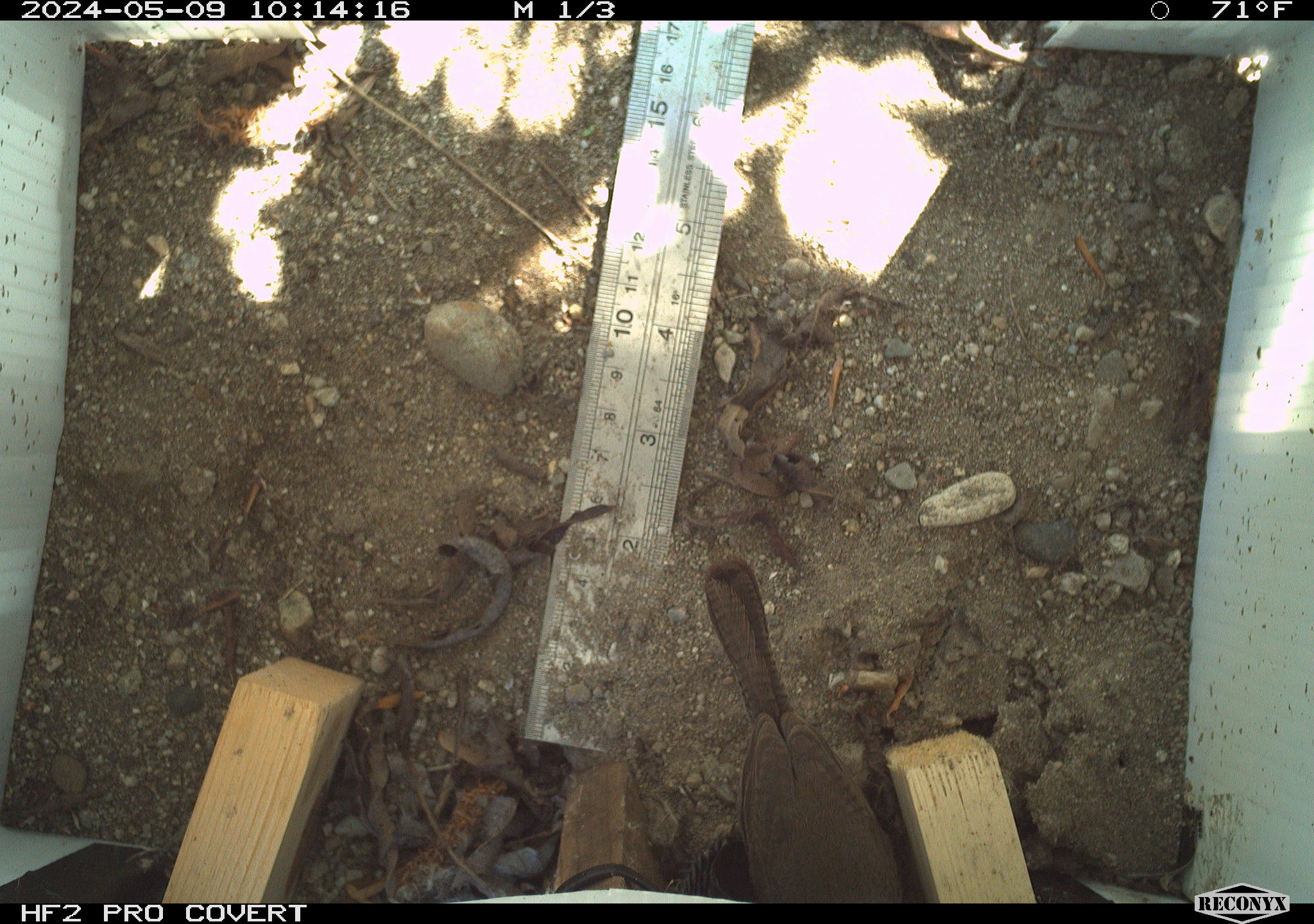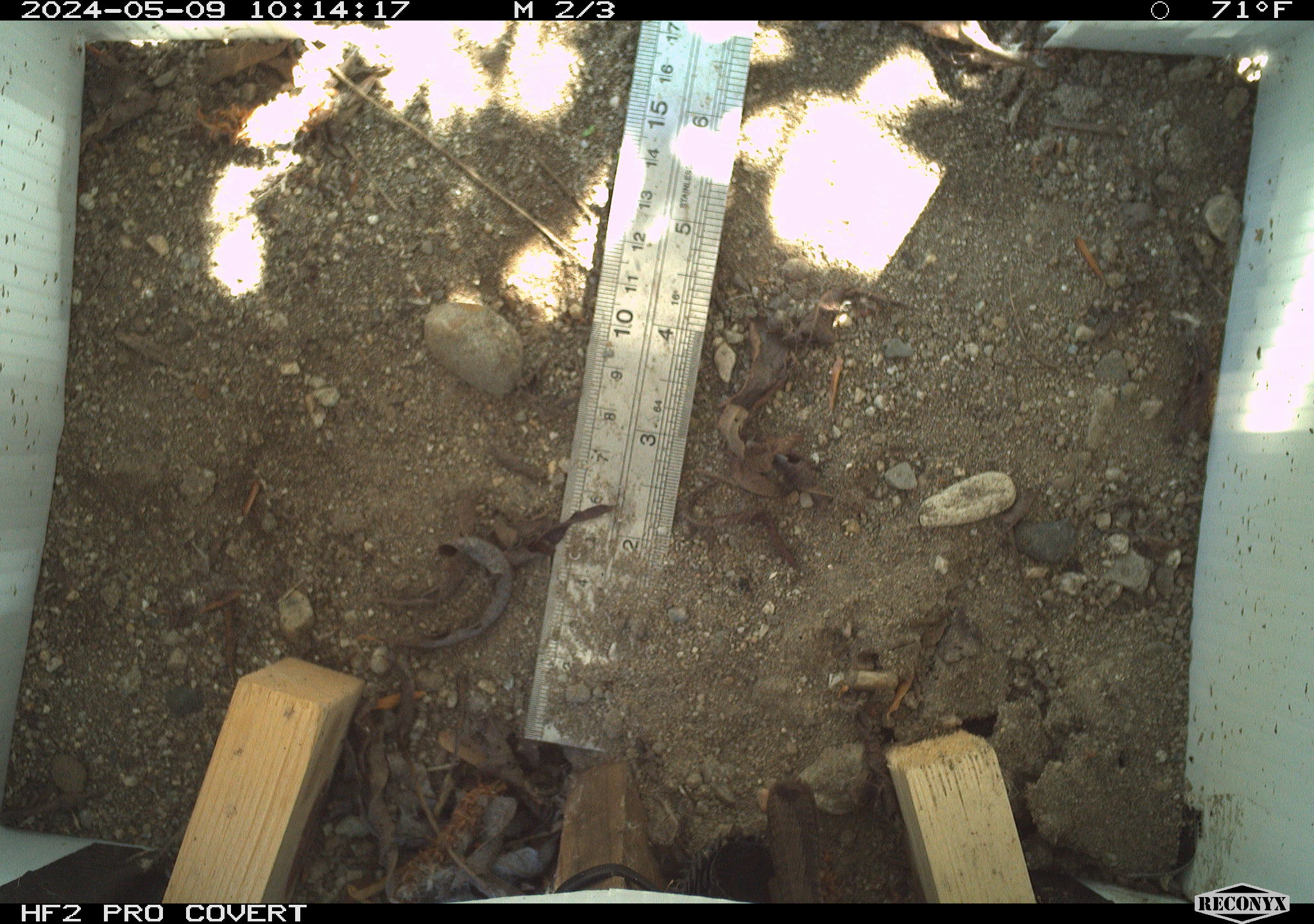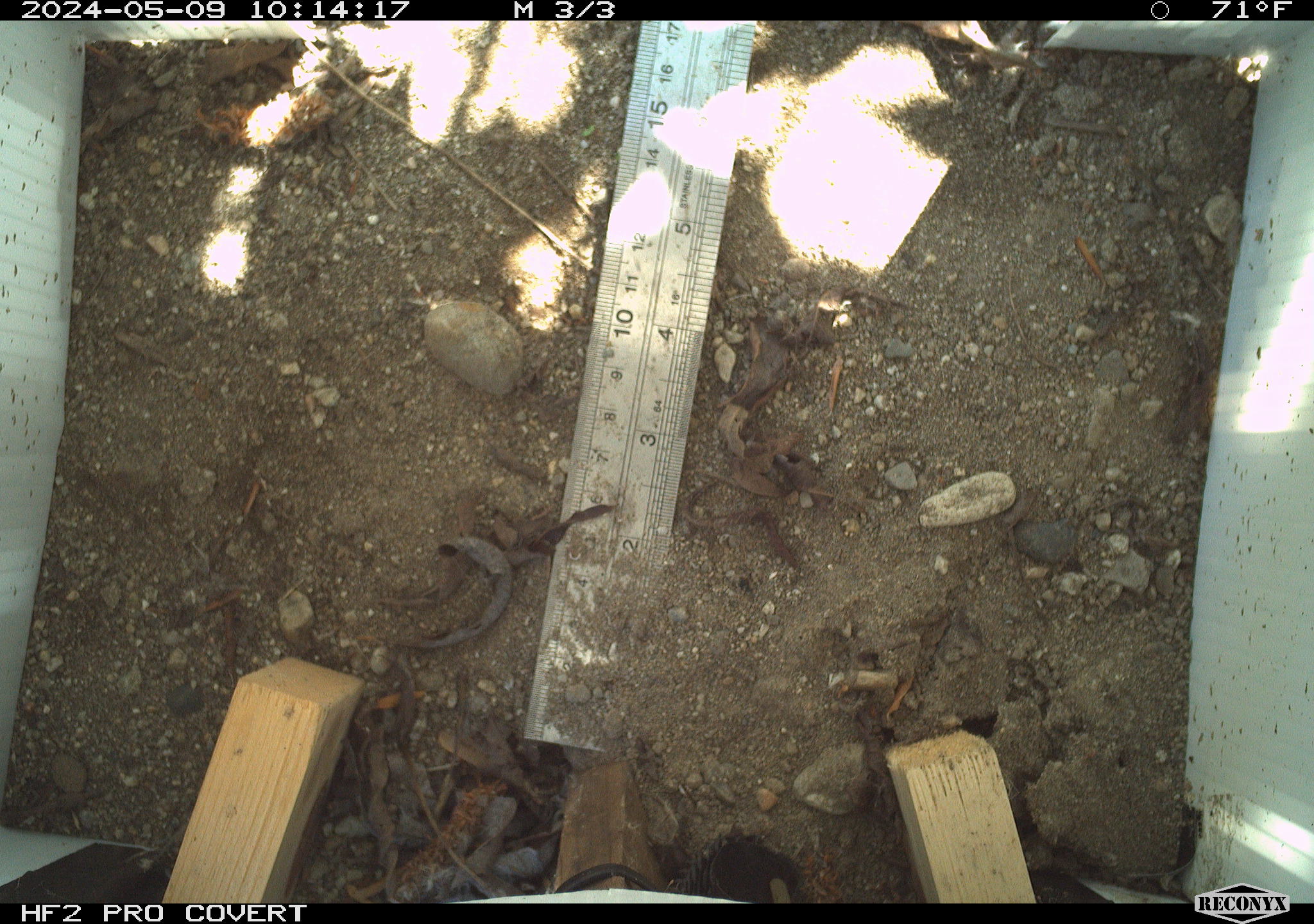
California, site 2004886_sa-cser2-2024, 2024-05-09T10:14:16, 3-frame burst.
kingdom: Animalia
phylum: Chordata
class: Aves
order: Passeriformes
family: Troglodytidae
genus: Thryomanes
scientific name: Thryomanes bewickii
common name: bewick's wren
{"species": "bewick's wren (Thryomanes bewickii)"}